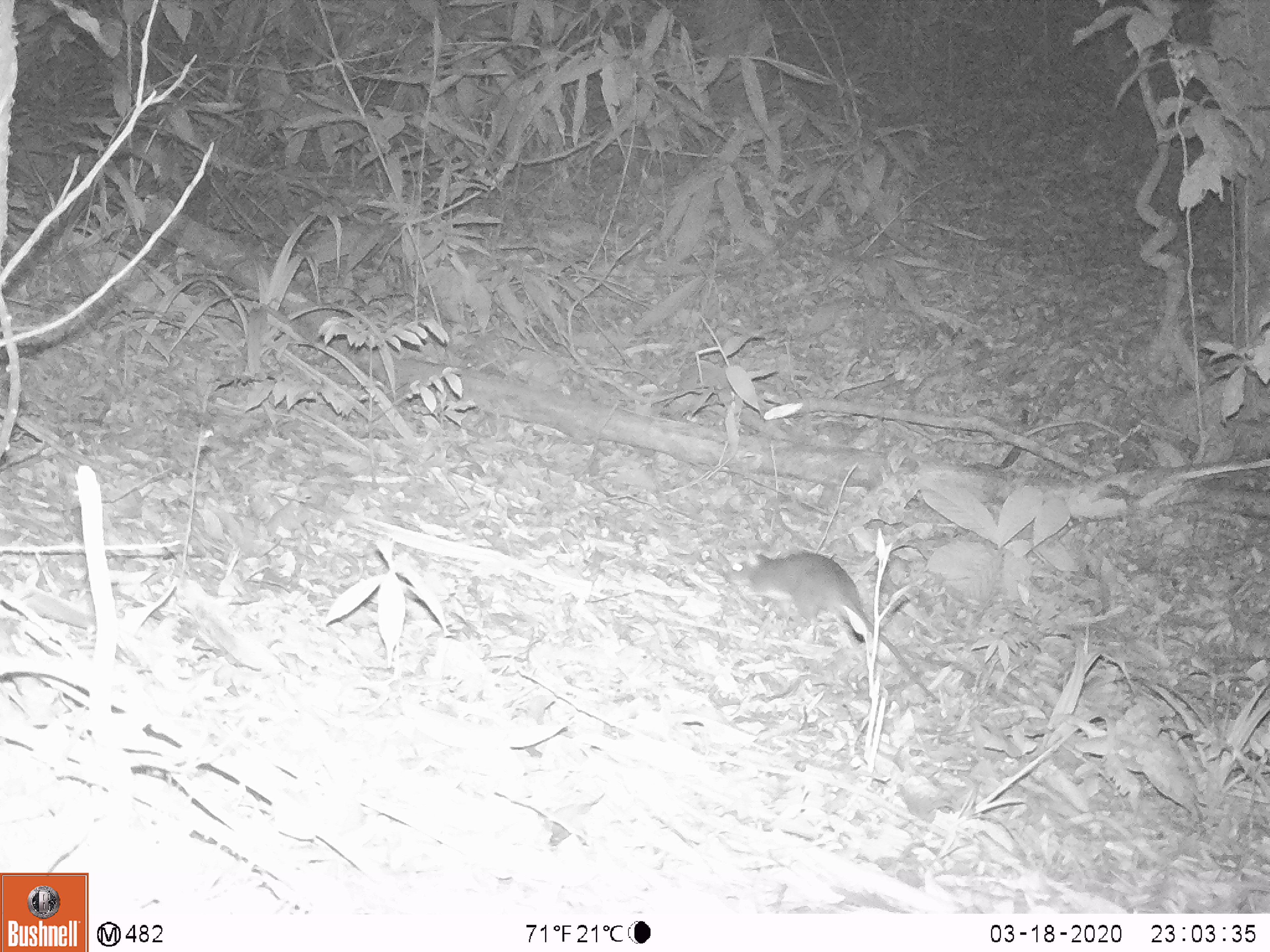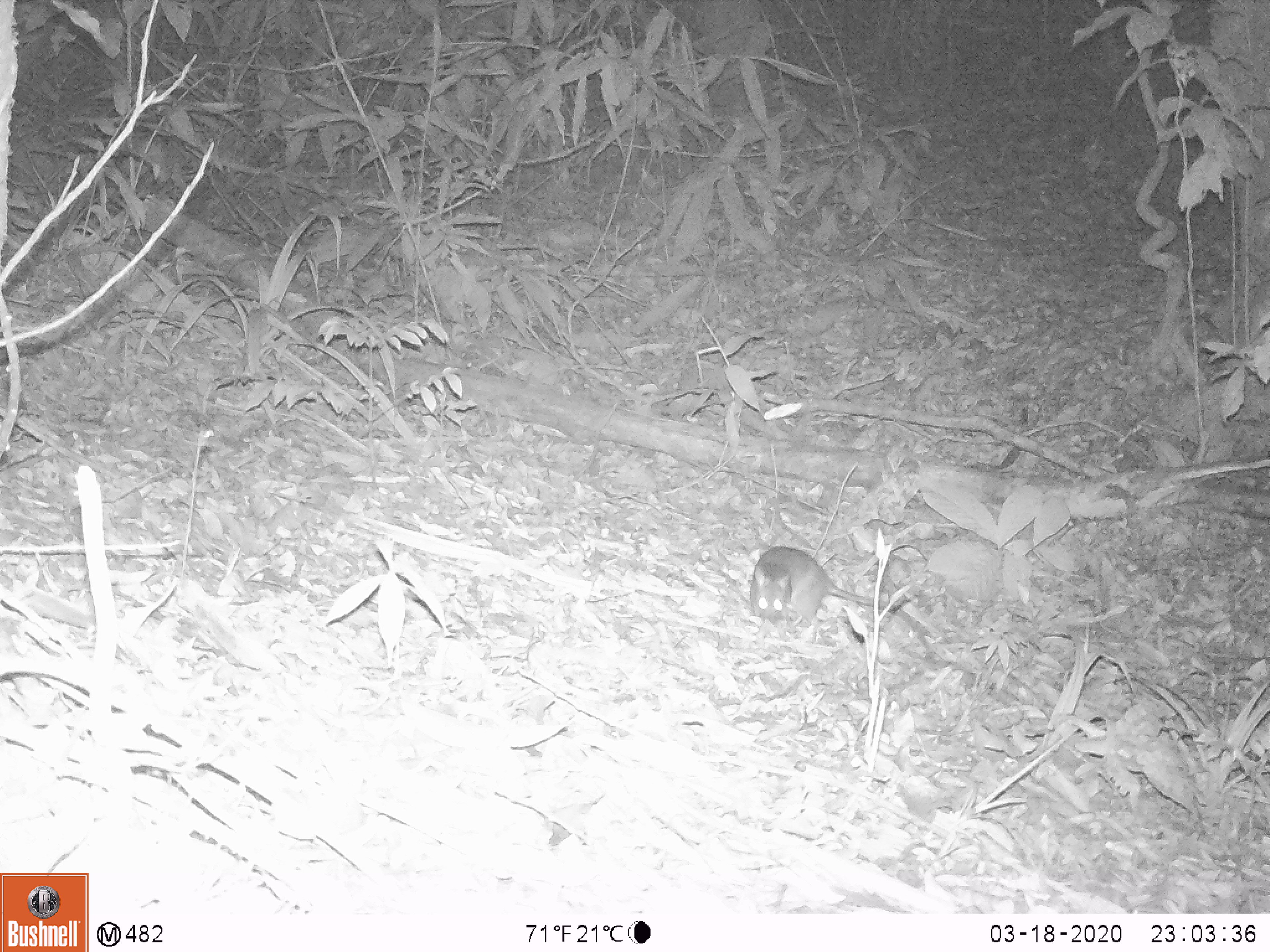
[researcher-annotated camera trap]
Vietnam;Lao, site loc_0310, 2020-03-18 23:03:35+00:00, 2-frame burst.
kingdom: Animalia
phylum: Chordata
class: Mammalia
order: Rodentia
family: Muridae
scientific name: Muridae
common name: old-world mice and rats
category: unidentified murid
Unidentified murid (old-world mice and rats) (Muridae). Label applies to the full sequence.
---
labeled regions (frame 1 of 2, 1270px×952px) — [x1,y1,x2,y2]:
unidentified murid: [721,551,941,705]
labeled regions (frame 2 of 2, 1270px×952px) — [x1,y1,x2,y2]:
unidentified murid: [747,544,936,641]